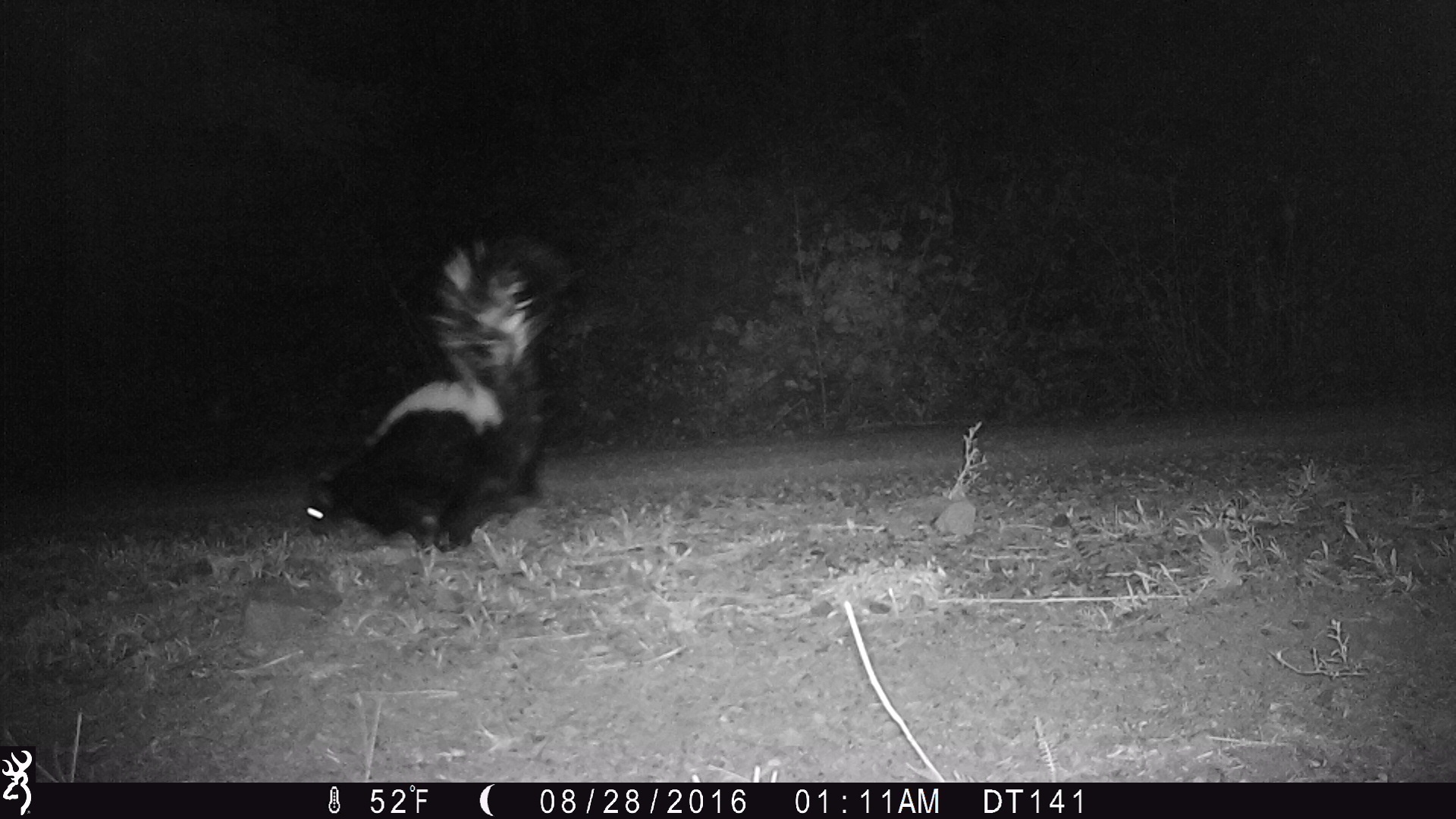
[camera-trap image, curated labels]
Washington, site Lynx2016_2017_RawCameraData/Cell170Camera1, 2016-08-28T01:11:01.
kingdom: Animalia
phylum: Chordata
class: Mammalia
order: Carnivora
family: Mephitidae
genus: Mephitis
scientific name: Mephitis mephitis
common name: striped skunk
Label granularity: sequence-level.